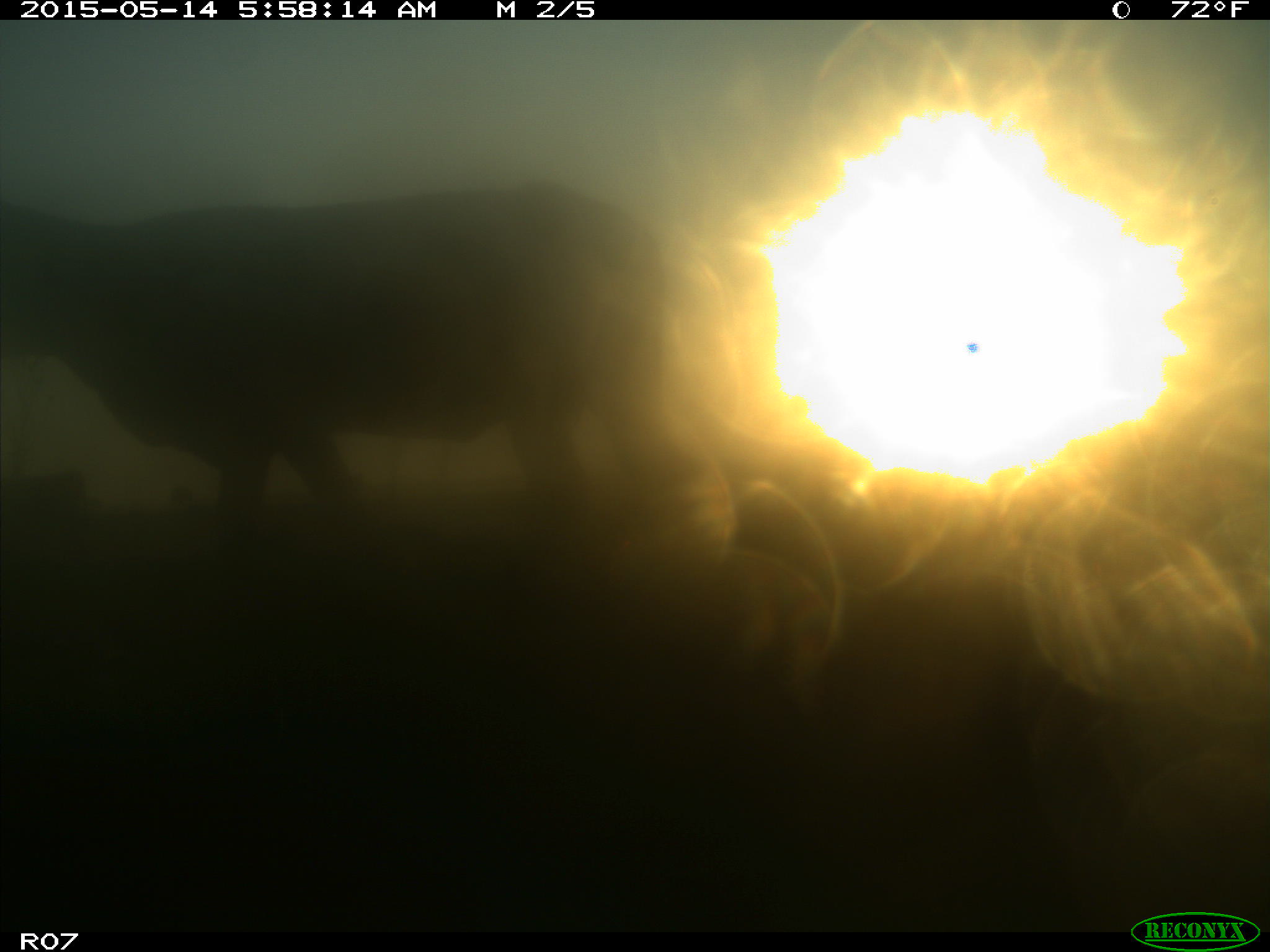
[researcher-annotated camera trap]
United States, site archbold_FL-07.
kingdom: Animalia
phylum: Chordata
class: Mammalia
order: Artiodactyla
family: Bovidae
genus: Bos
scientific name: Bos taurus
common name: domestic cow